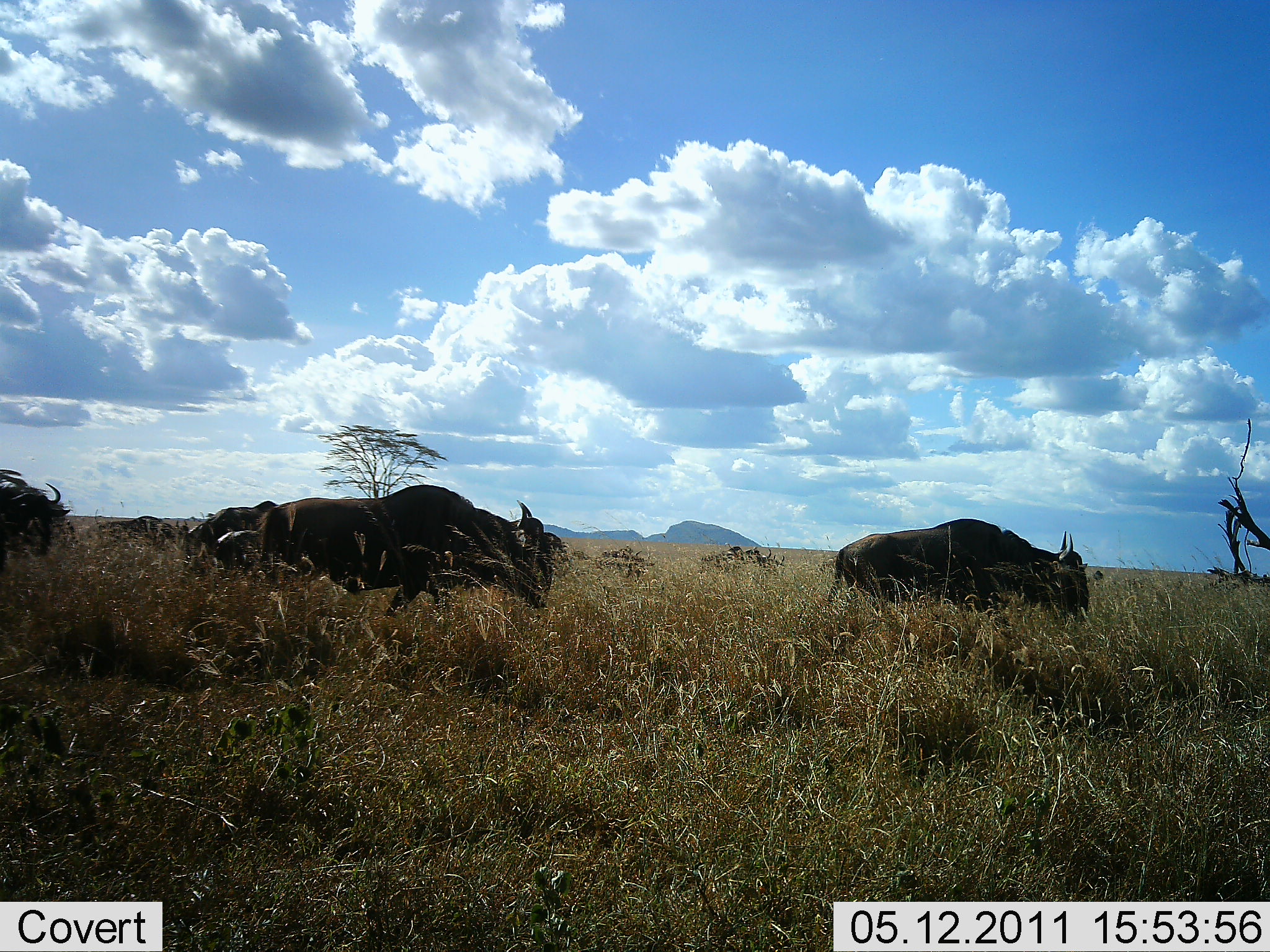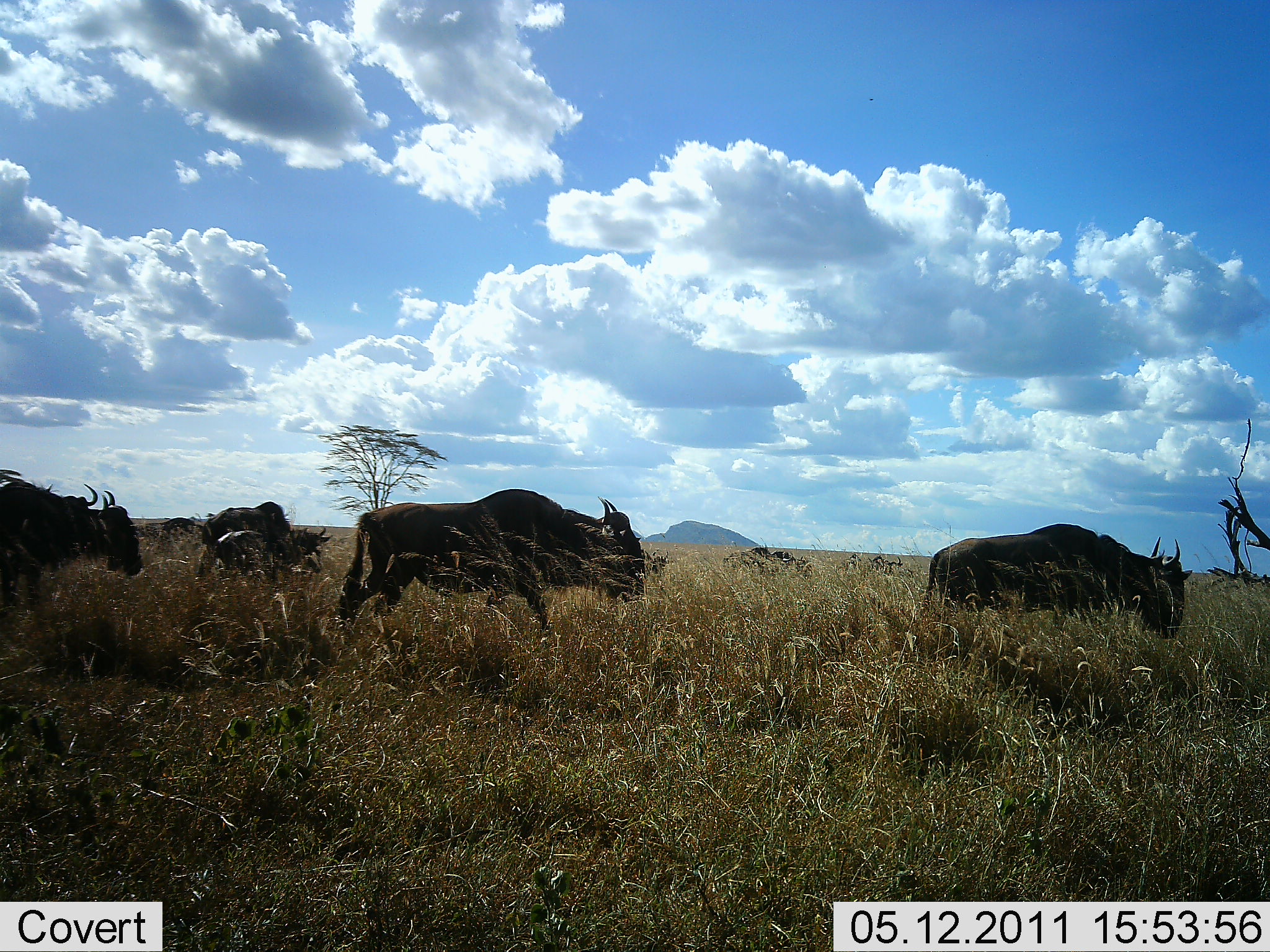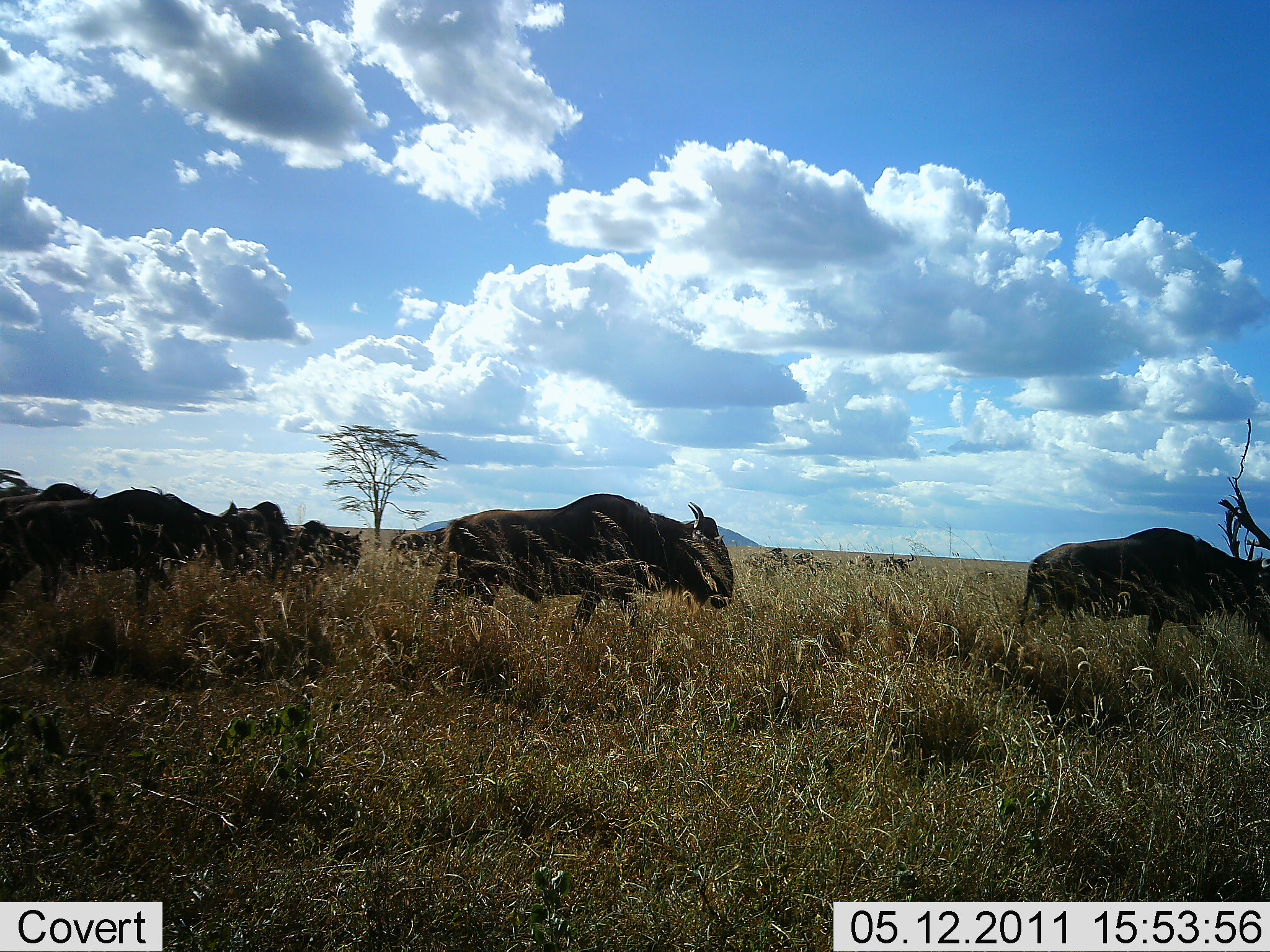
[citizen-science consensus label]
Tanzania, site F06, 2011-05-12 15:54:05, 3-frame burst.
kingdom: Animalia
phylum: Chordata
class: Mammalia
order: Artiodactyla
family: Bovidae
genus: Connochaetes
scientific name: Connochaetes taurinus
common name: blue wildebeest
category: wildebeest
Wildebeest (blue wildebeest) (Connochaetes taurinus), count 8. Behavior (volunteer vote fractions): standing 0%, resting 0%, moving 100%, interacting 0%. Young present (vote fraction): 10%. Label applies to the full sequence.